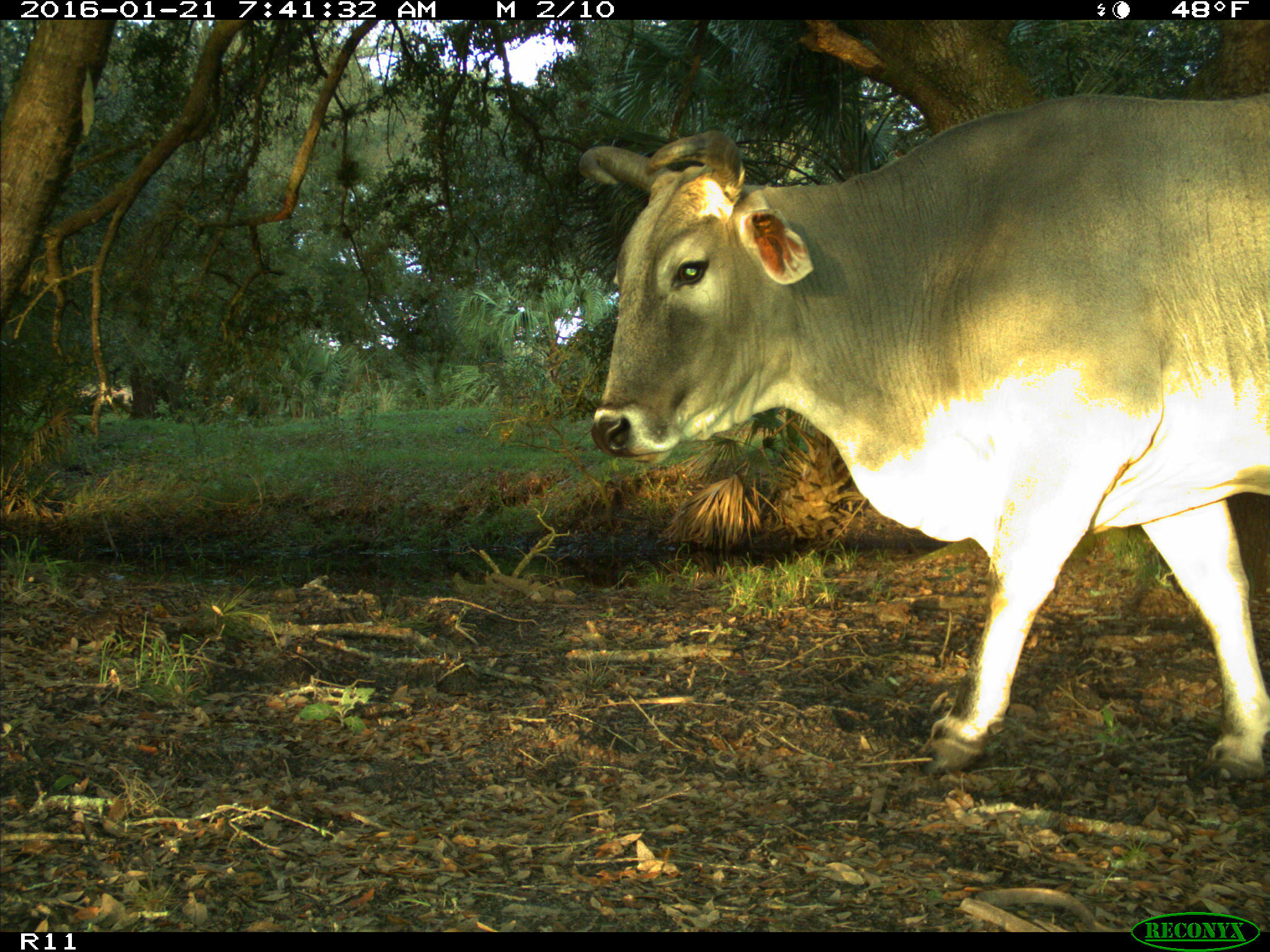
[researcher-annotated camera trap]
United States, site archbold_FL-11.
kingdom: Animalia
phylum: Chordata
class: Mammalia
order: Artiodactyla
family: Bovidae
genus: Bos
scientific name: Bos taurus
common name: domestic cow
Bos taurus (domestic cow).